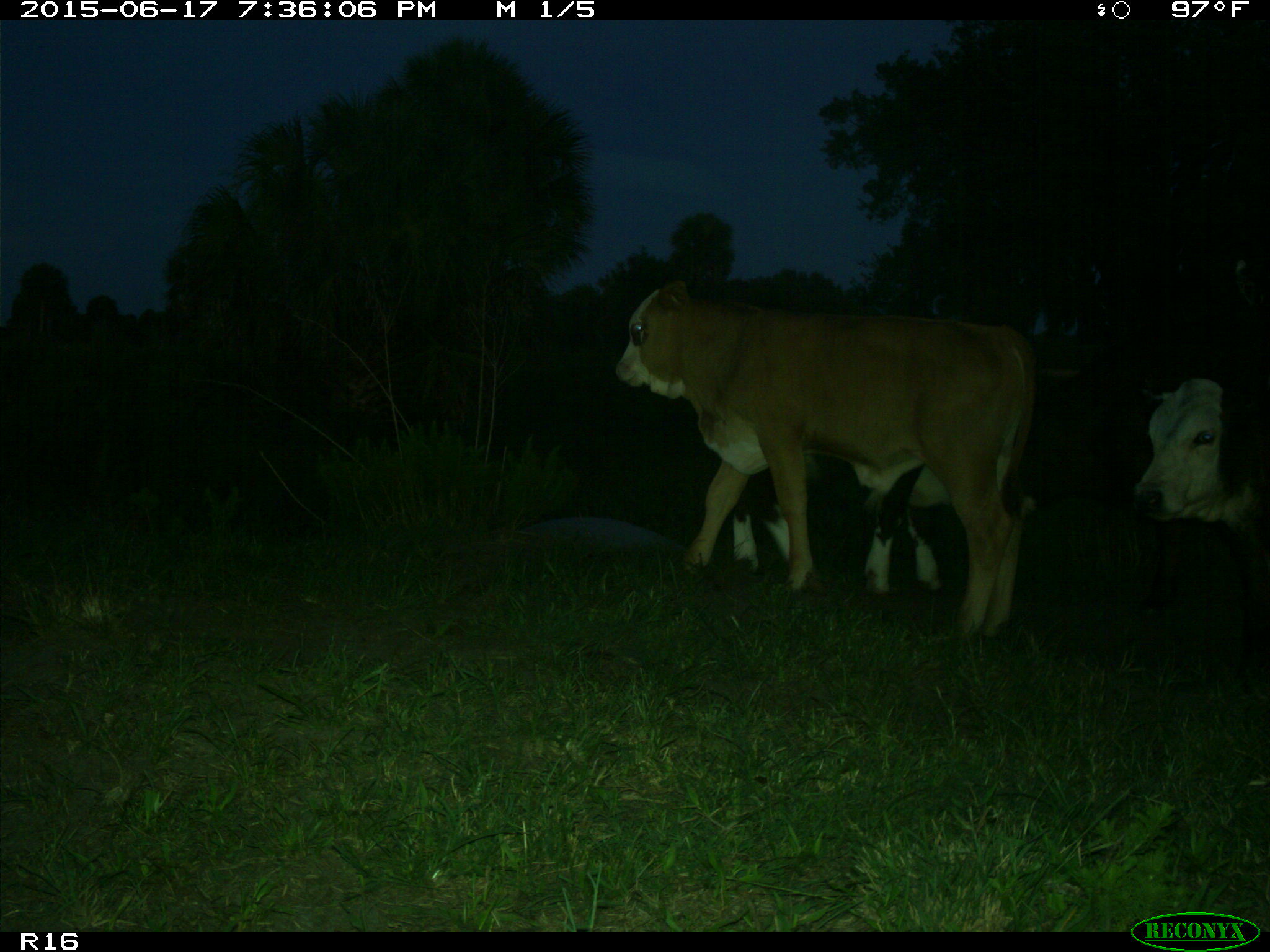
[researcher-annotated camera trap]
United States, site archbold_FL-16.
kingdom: Animalia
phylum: Chordata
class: Mammalia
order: Artiodactyla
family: Bovidae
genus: Bos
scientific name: Bos taurus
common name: domestic cow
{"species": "Bos taurus (domestic cow)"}